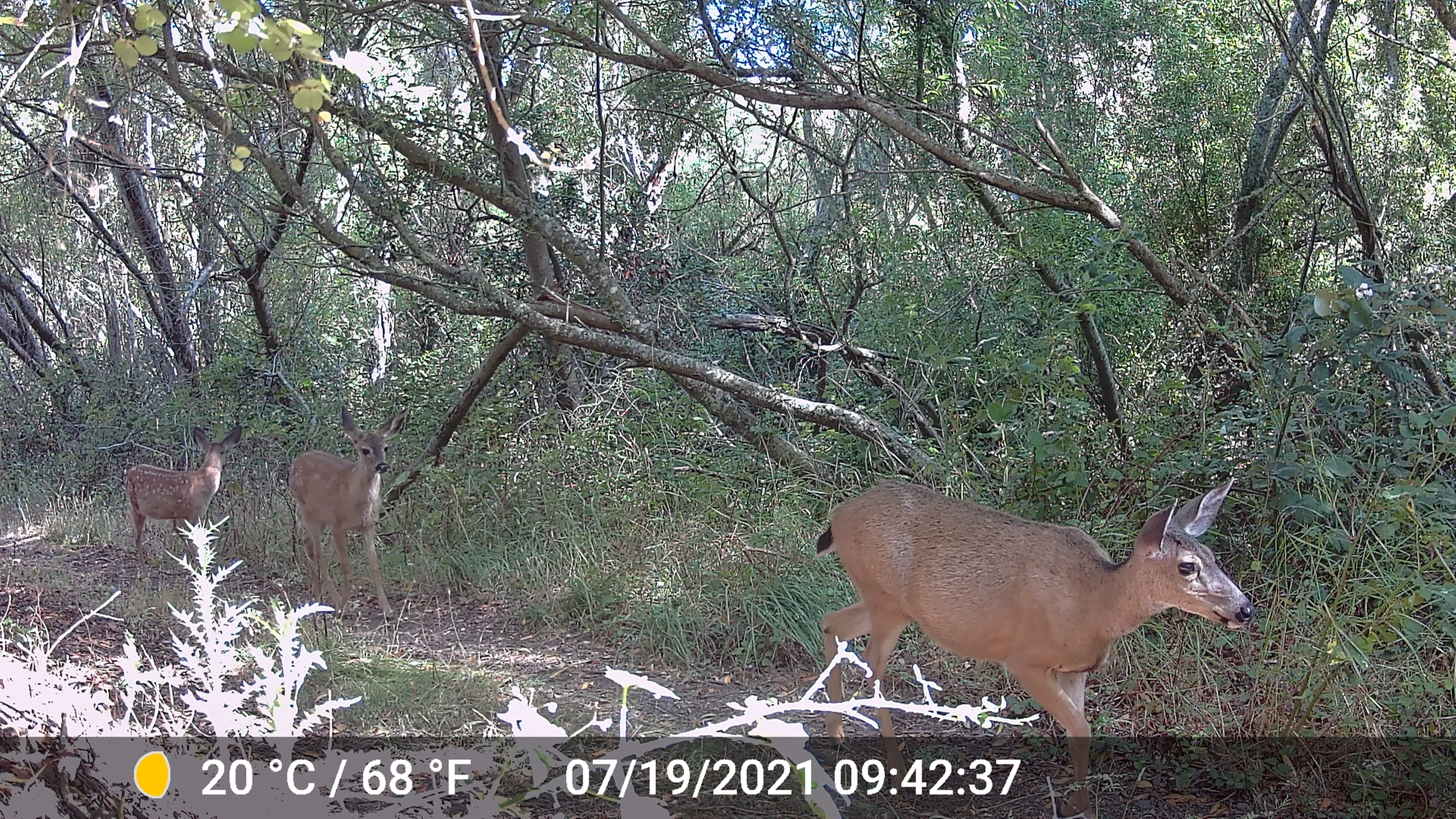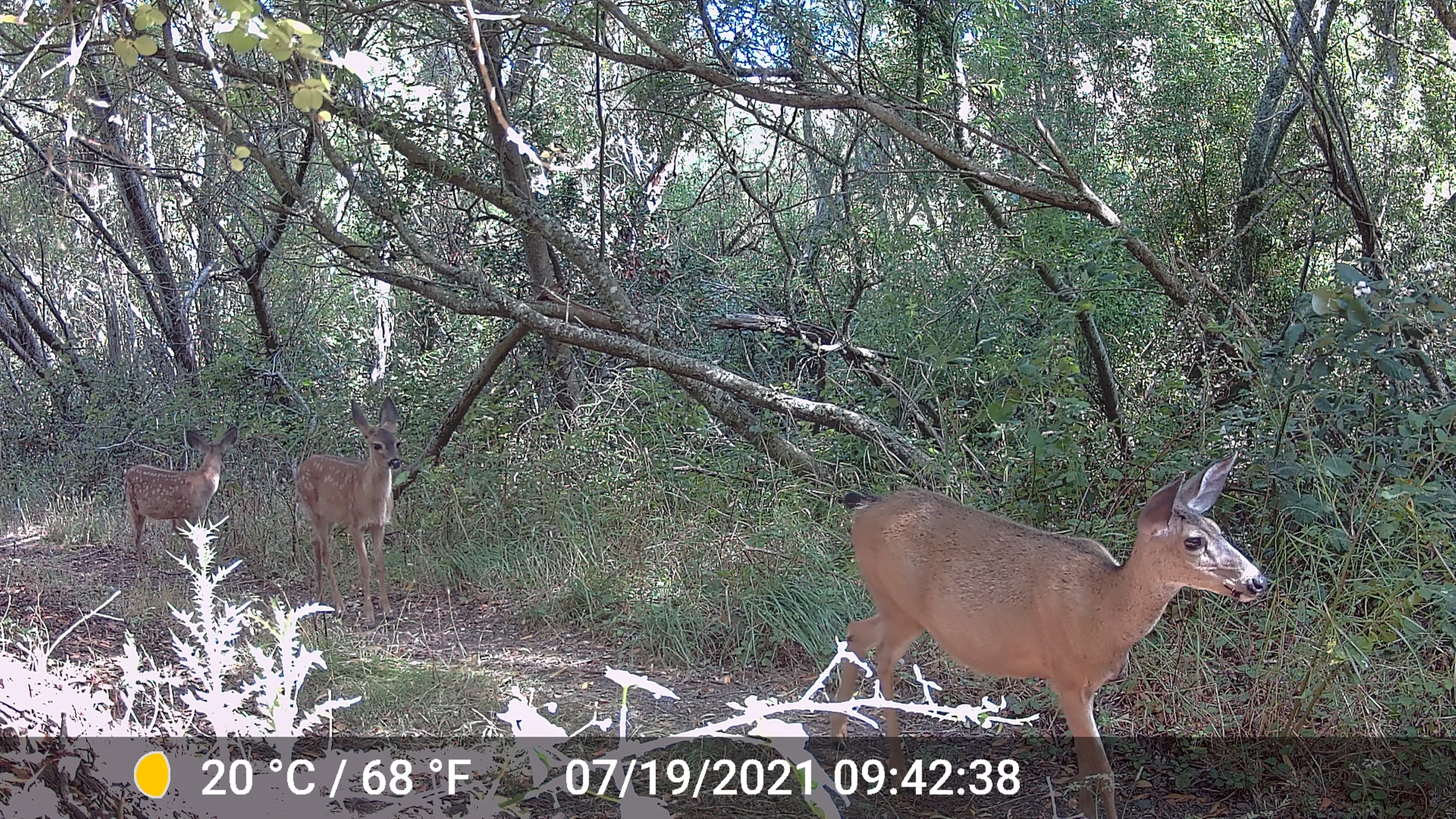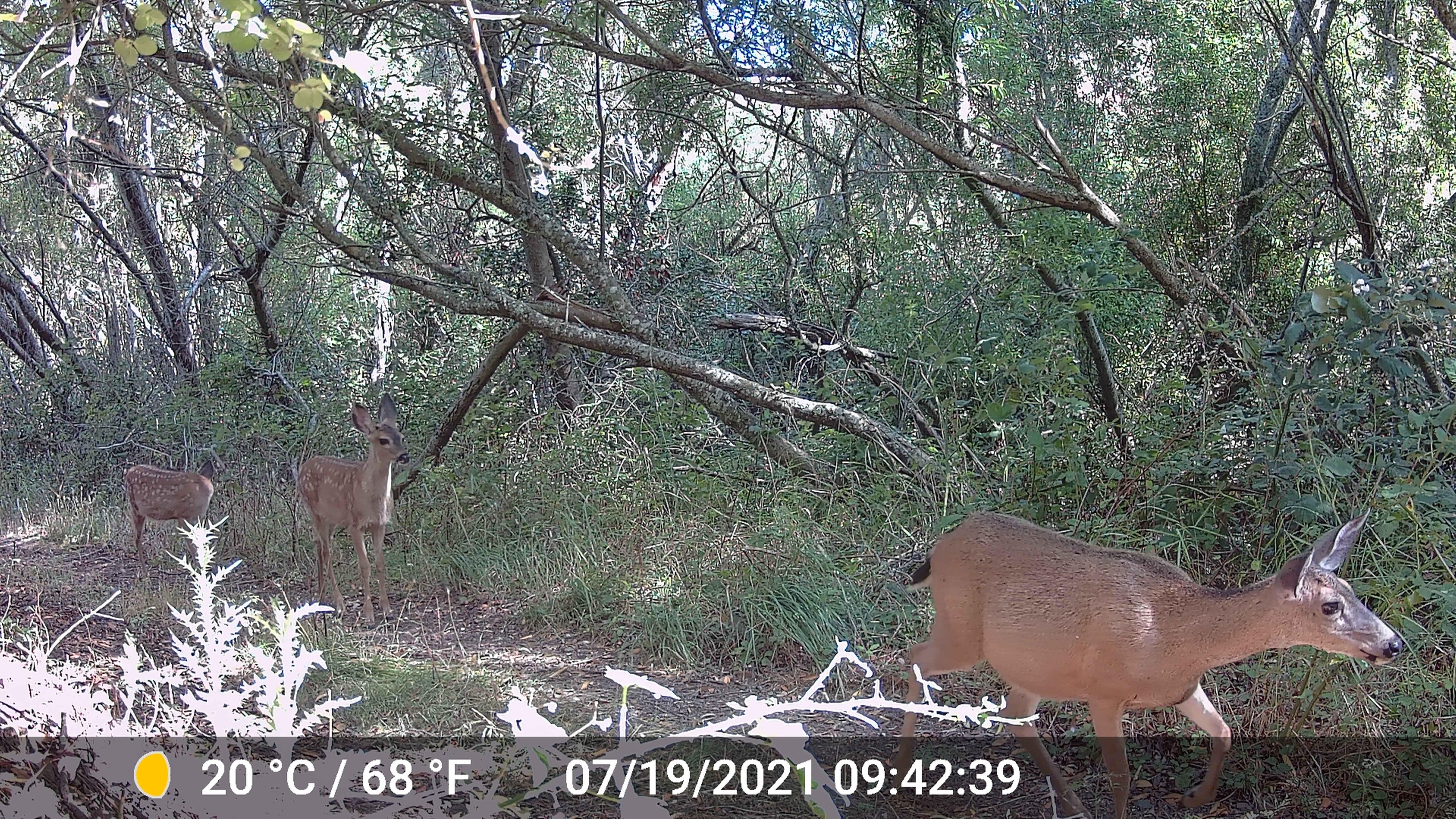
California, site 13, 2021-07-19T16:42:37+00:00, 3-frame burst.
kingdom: Animalia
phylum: Chordata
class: Mammalia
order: Artiodactyla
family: Cervidae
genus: Odocoileus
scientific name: Odocoileus hemionus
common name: mule deer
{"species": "mule deer (Odocoileus hemionus)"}